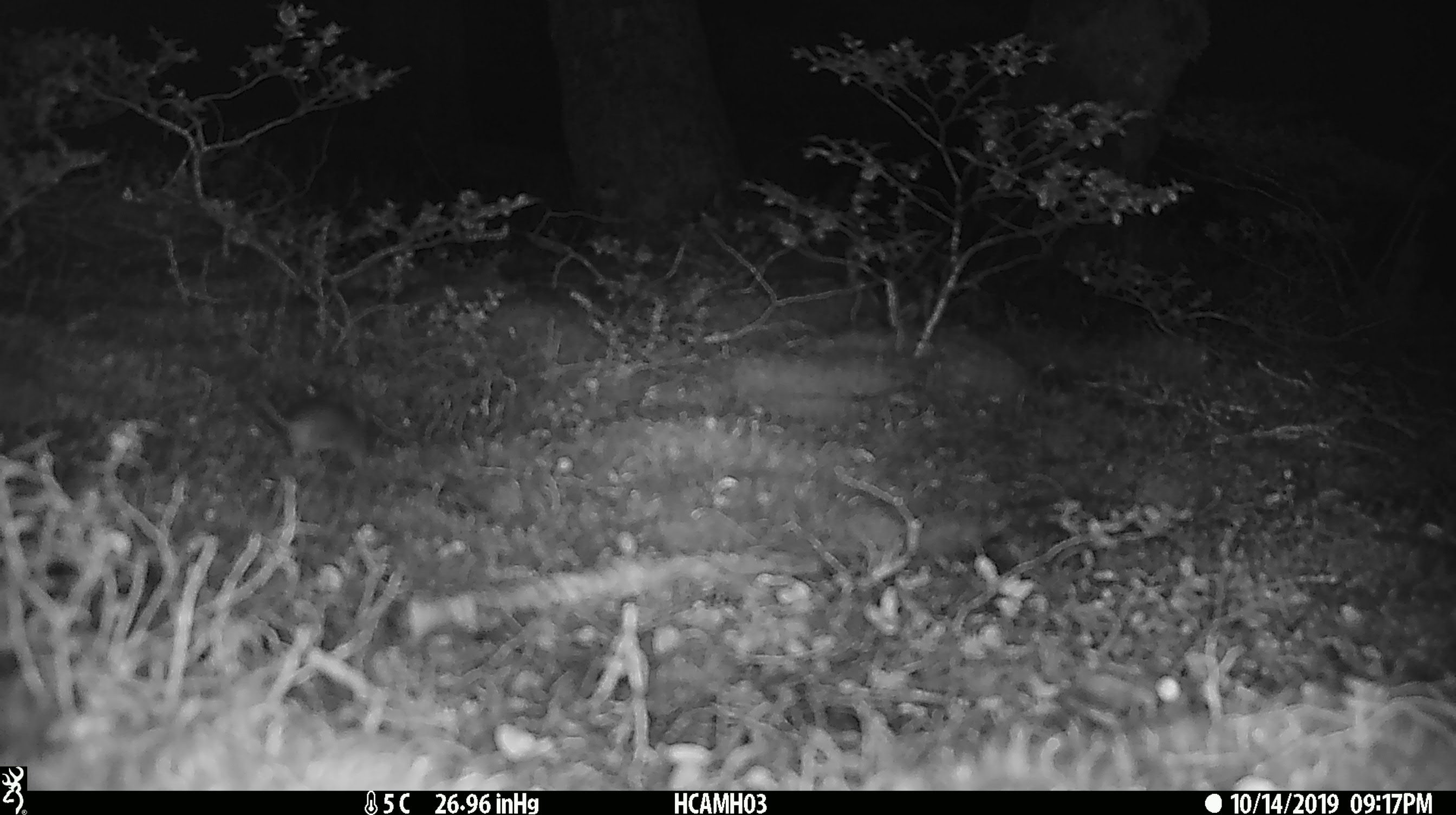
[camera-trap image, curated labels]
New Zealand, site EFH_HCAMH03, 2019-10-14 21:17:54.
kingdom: Animalia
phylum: Chordata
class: Mammalia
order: Rodentia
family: Muridae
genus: Mus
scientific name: Mus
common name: mouse